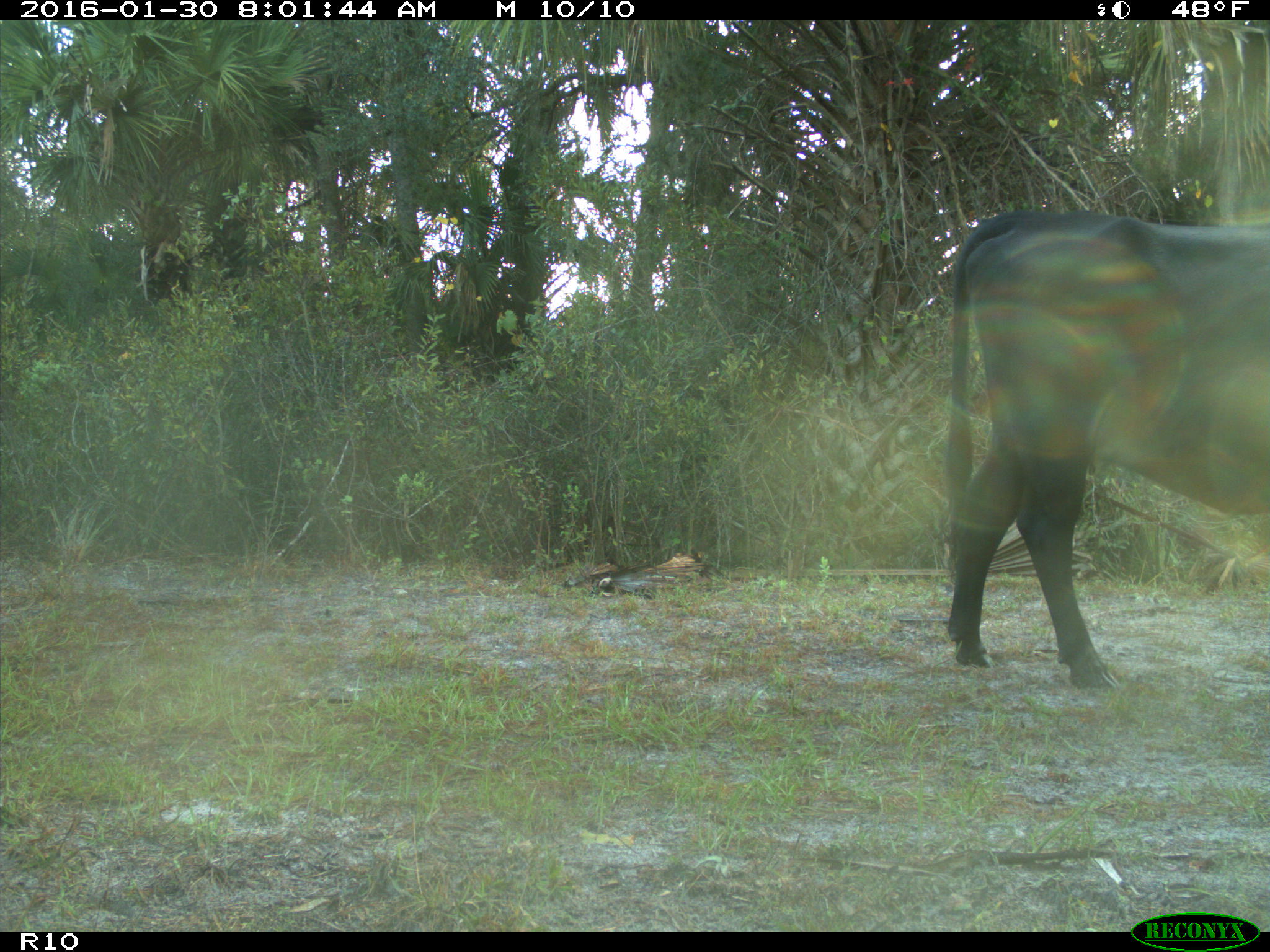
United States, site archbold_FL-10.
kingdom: Animalia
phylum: Chordata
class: Mammalia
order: Artiodactyla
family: Bovidae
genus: Bos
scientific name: Bos taurus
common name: domestic cow